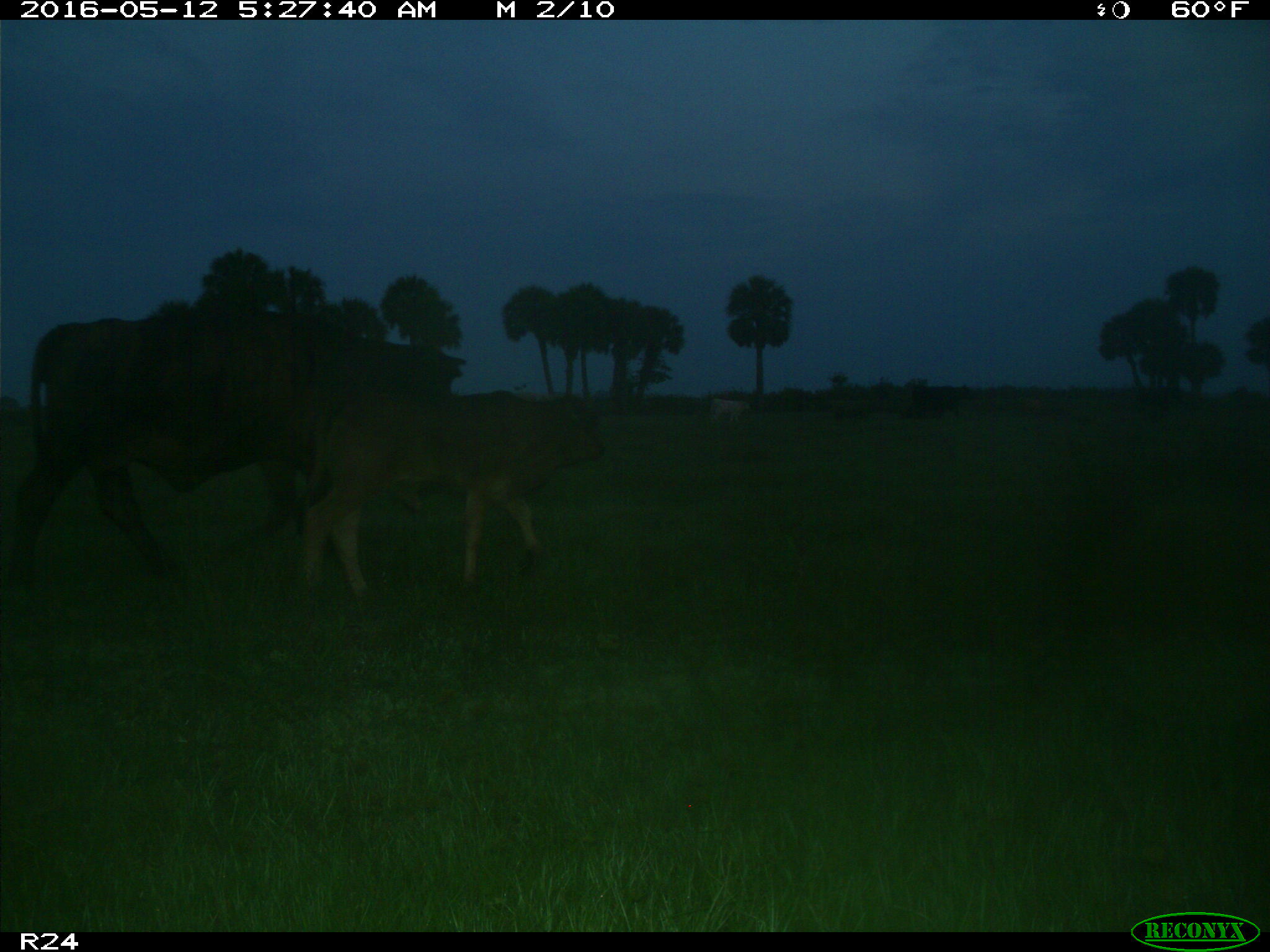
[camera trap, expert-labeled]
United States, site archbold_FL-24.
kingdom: Animalia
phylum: Chordata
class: Mammalia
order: Artiodactyla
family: Bovidae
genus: Bos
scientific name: Bos taurus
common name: domestic cow